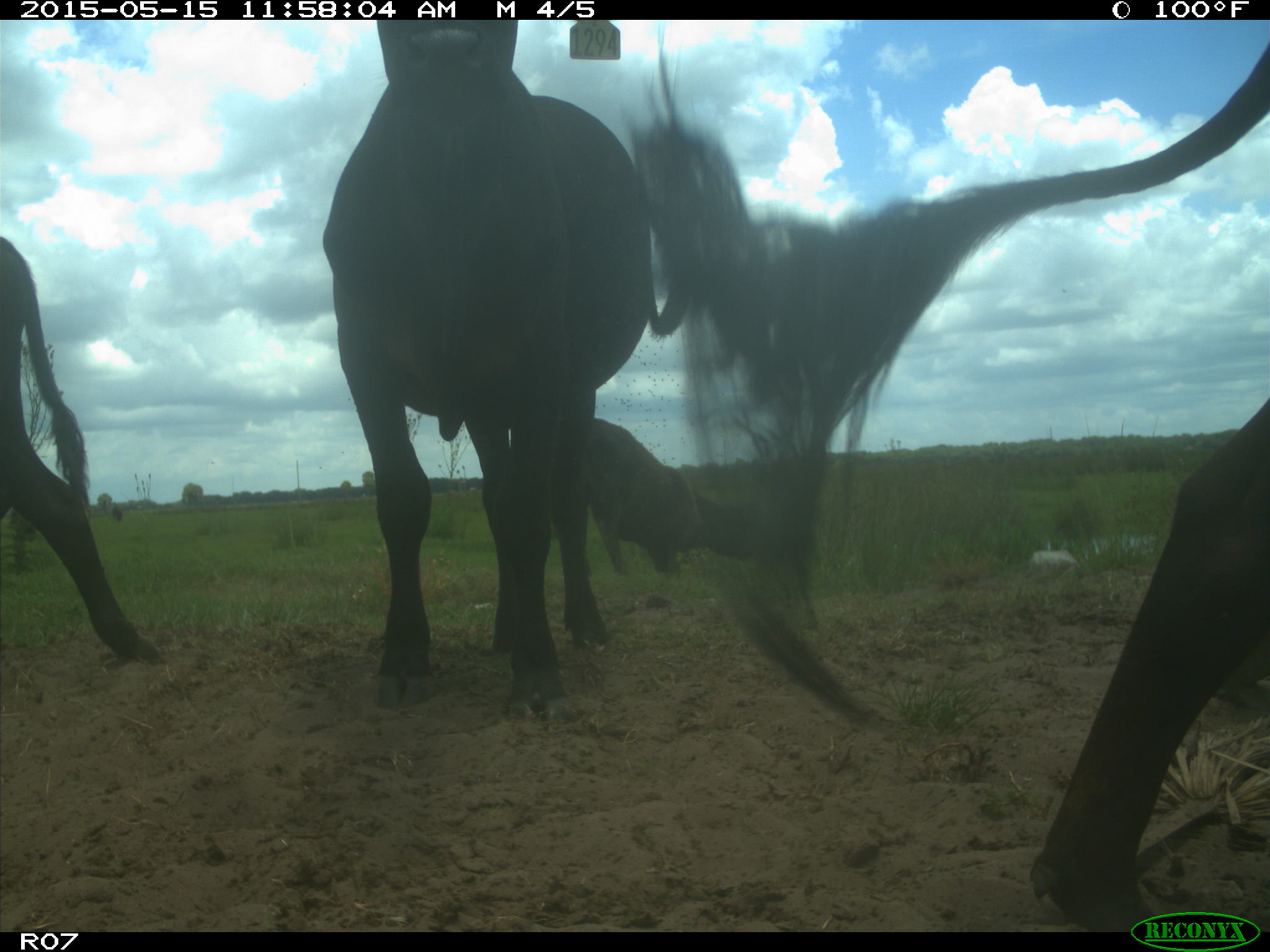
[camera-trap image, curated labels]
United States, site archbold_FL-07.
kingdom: Animalia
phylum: Chordata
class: Mammalia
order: Artiodactyla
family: Bovidae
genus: Bos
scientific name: Bos taurus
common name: domestic cow